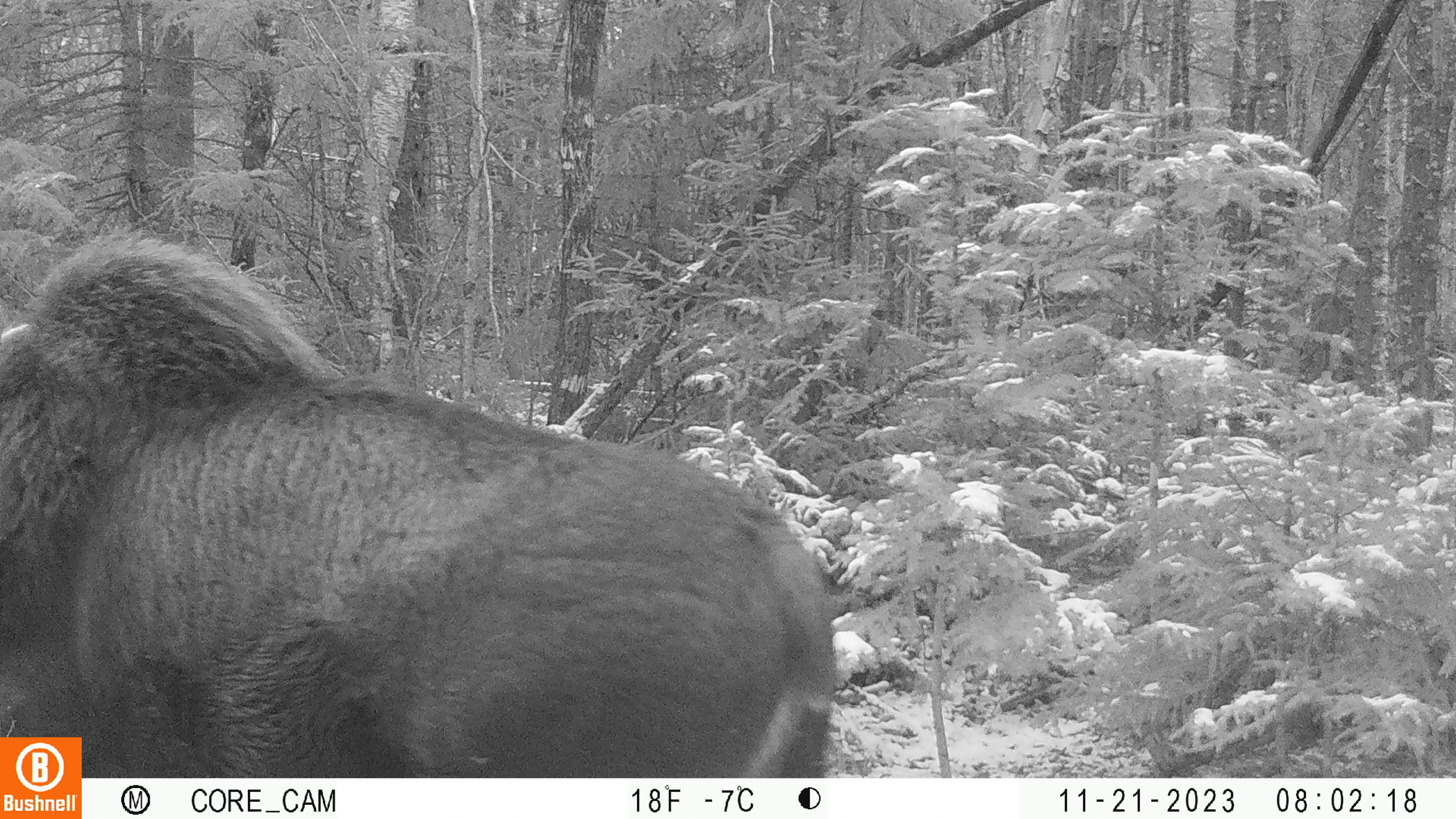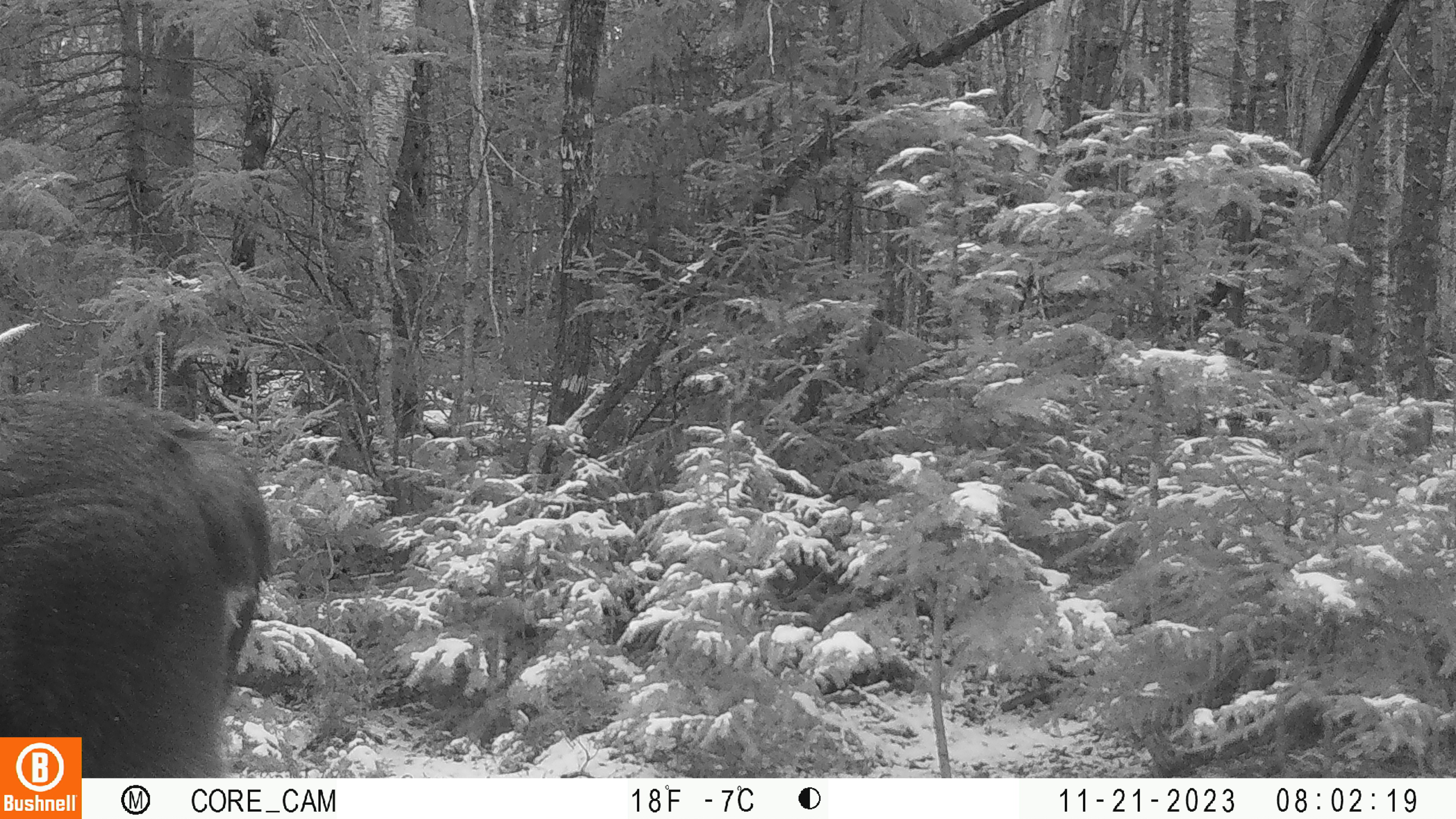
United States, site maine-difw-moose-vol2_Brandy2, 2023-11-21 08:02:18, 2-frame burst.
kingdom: Animalia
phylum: Chordata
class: Mammalia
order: Artiodactyla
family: Cervidae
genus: Alces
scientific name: Alces alces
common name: moose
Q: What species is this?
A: Moose (Alces alces).